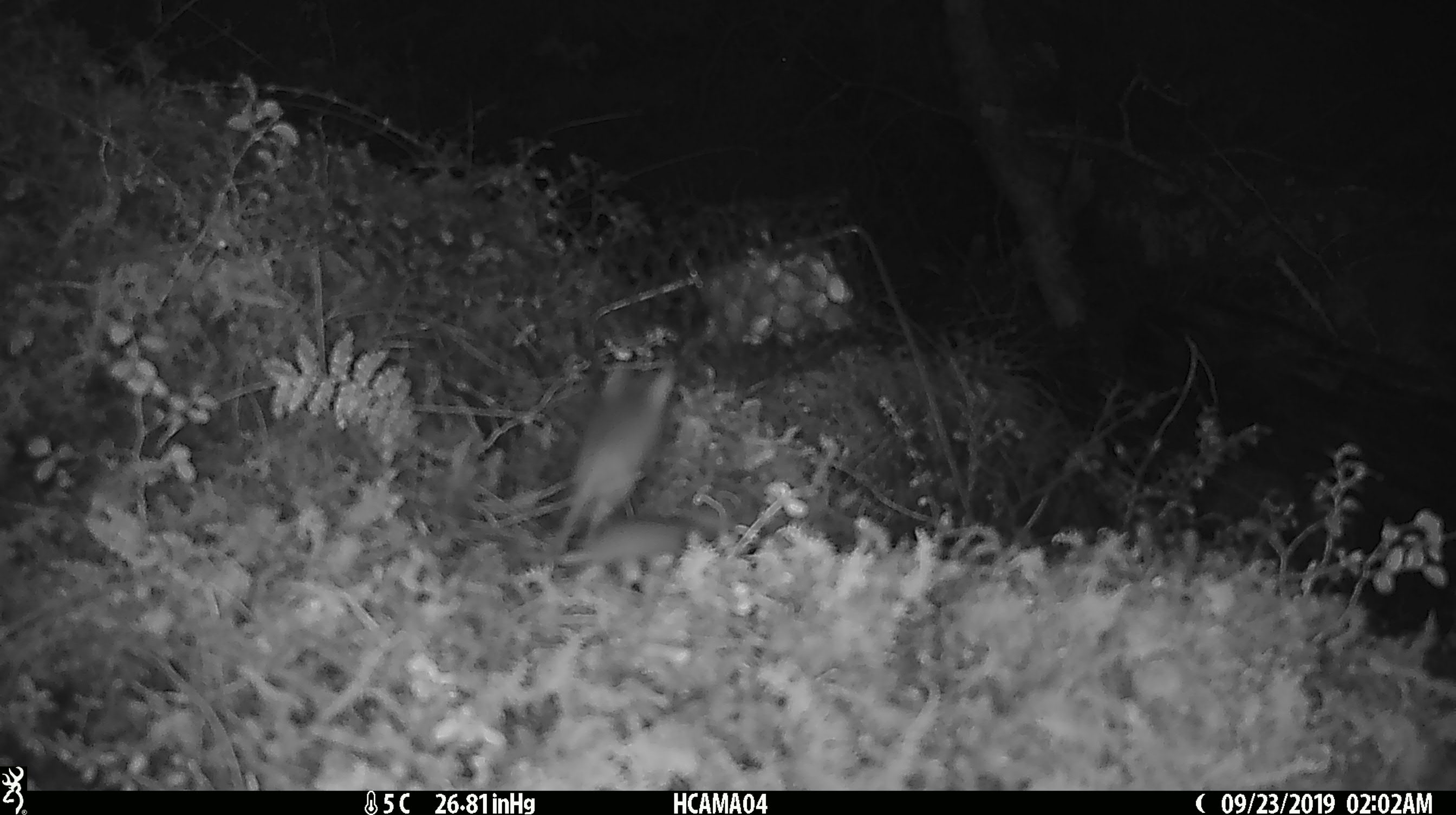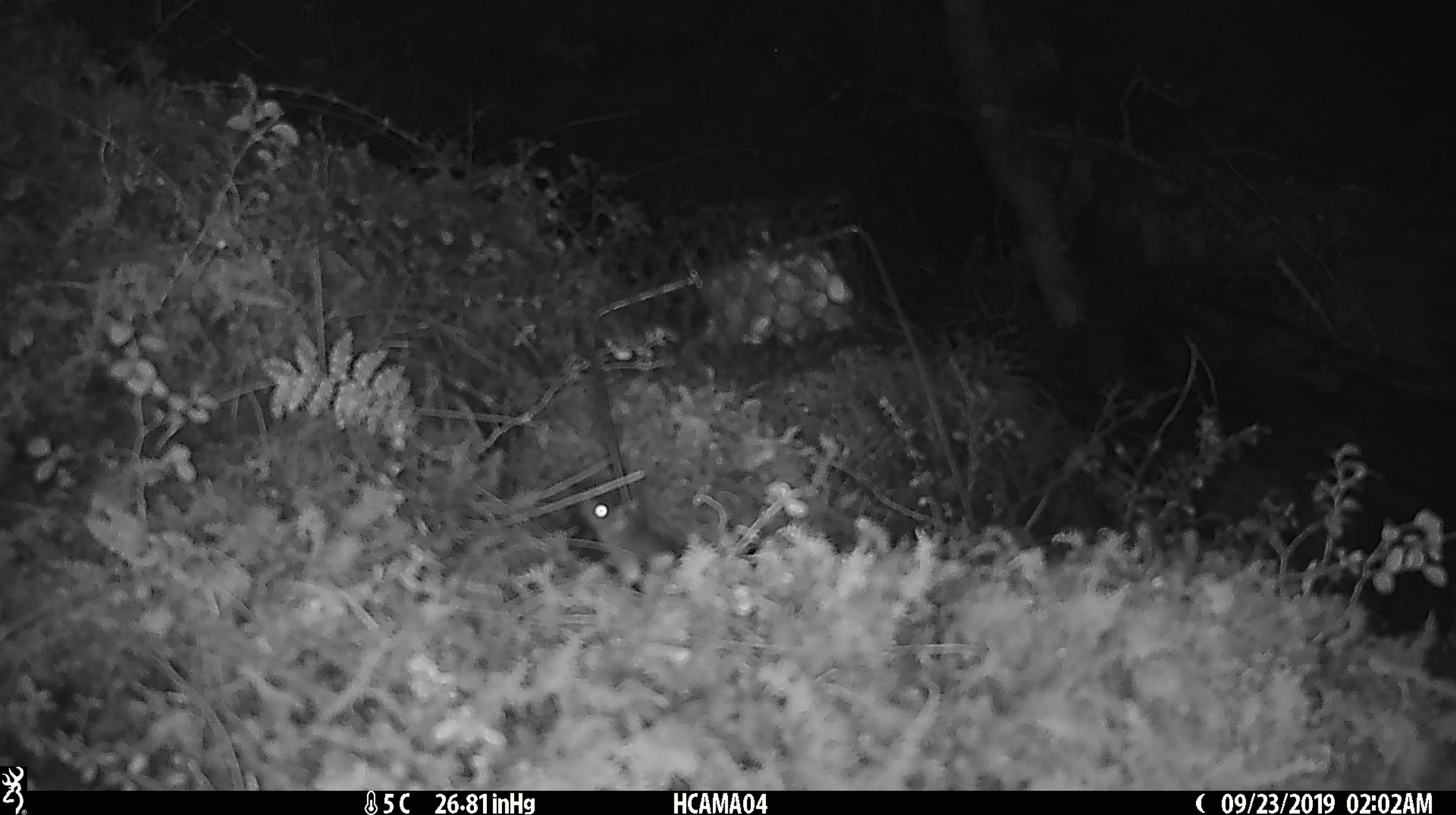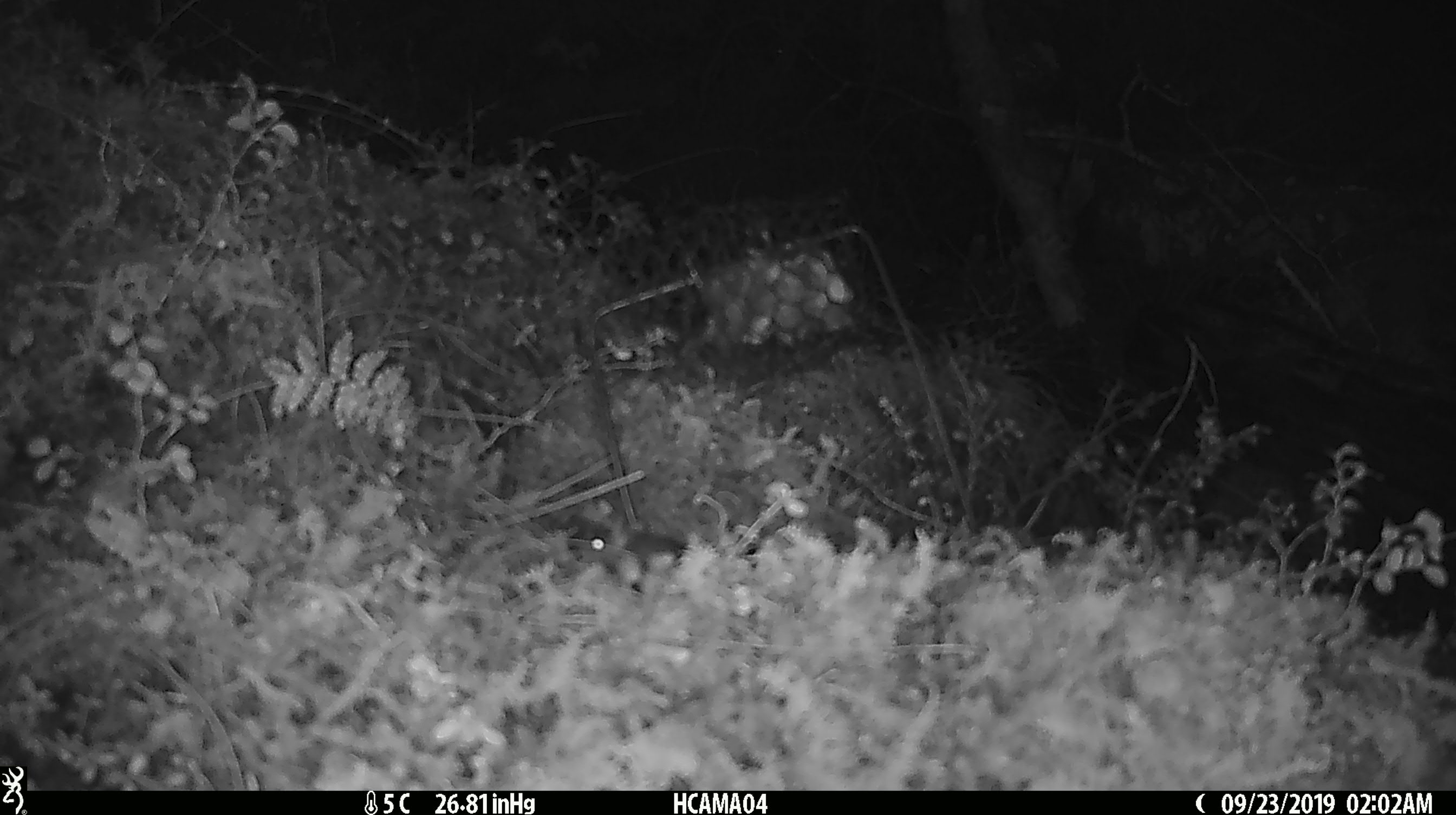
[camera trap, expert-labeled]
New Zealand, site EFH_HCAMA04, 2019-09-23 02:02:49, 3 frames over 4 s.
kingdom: Animalia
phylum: Chordata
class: Mammalia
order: Rodentia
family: Muridae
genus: Mus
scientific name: Mus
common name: mouse